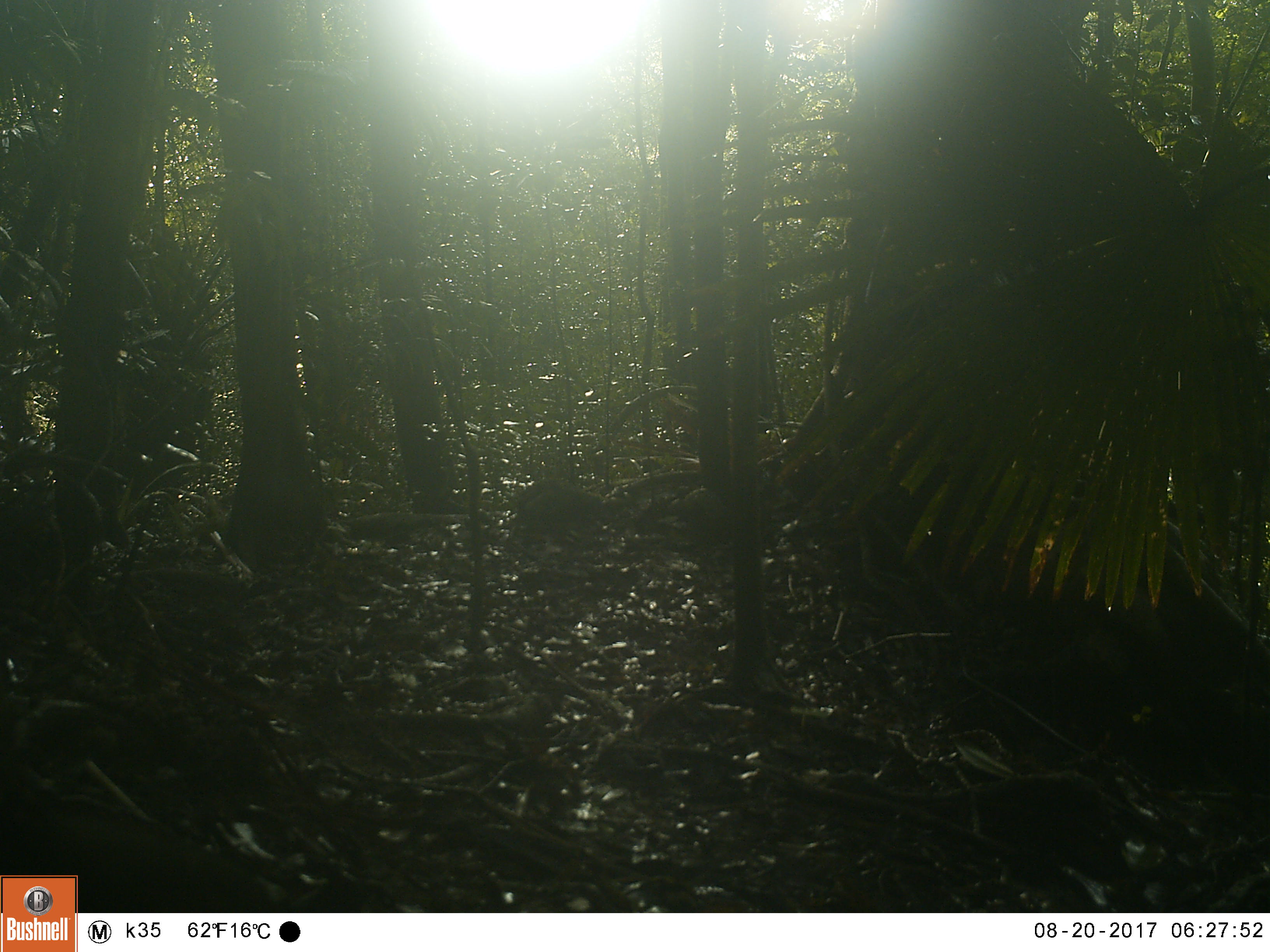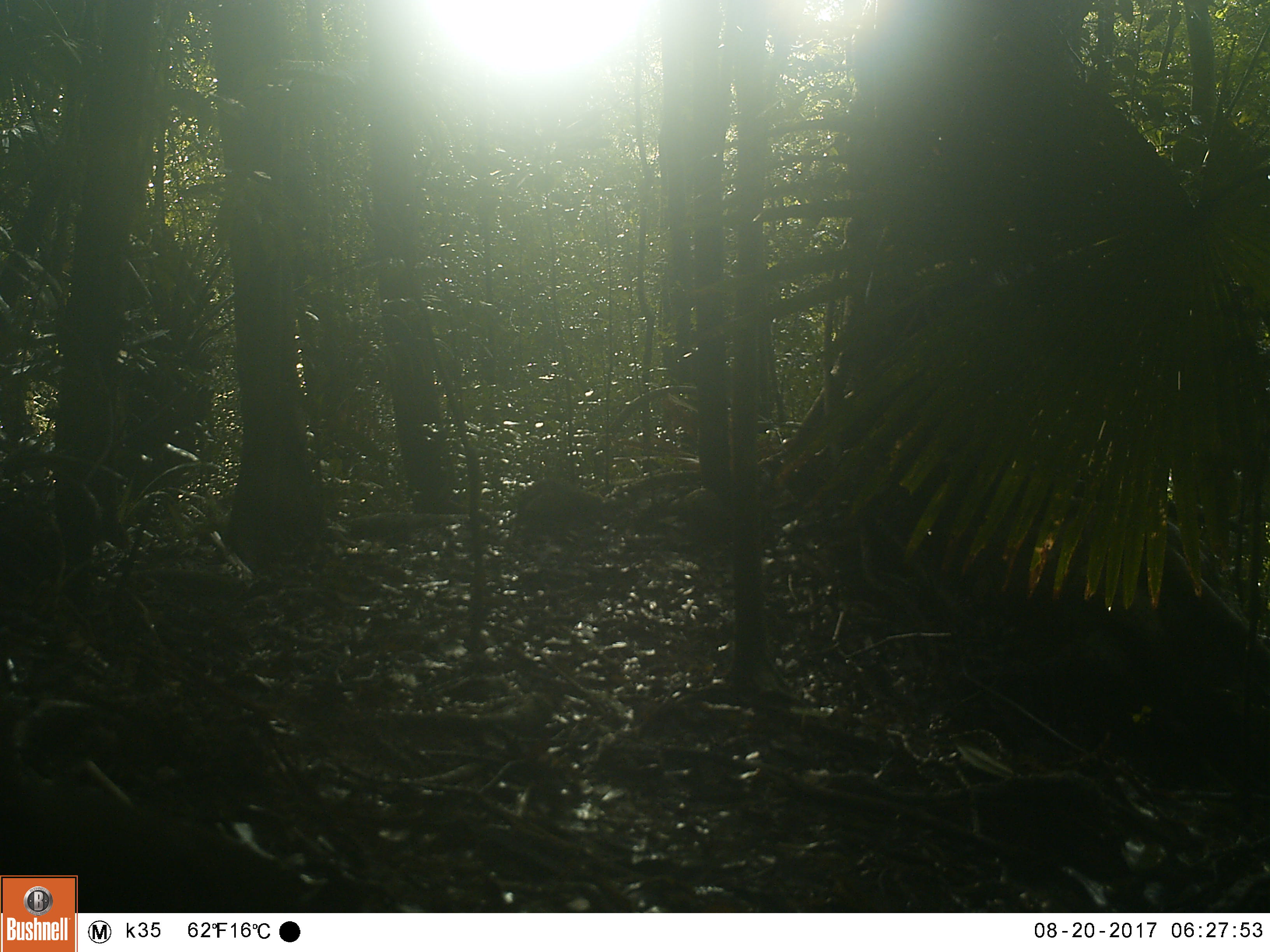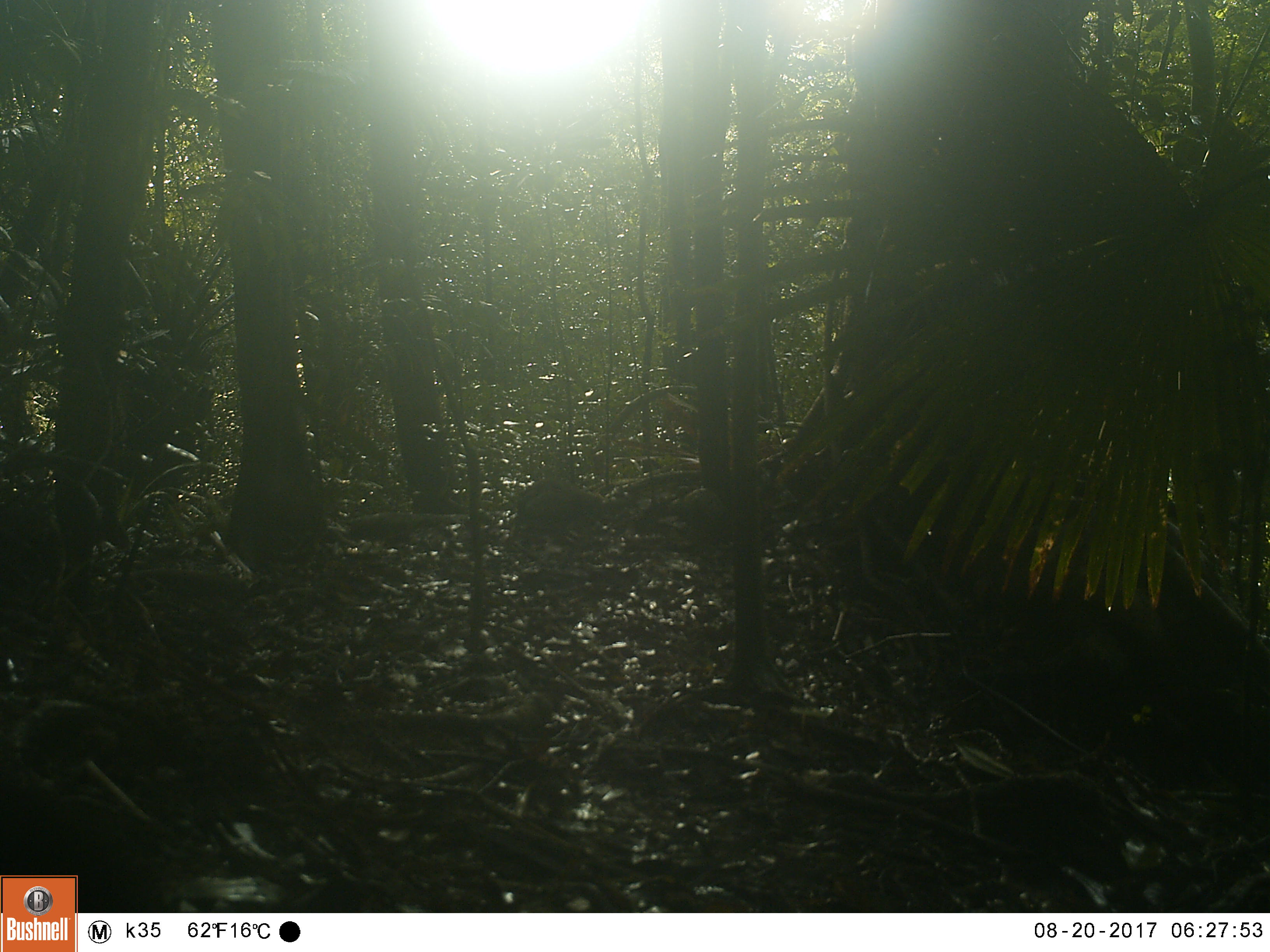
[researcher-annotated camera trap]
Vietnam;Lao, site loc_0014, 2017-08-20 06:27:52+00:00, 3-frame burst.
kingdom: Animalia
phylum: Chordata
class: Mammalia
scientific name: Mammalia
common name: mammal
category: unidentified small mammal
Unidentified small mammal (mammal) (Mammalia). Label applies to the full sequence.